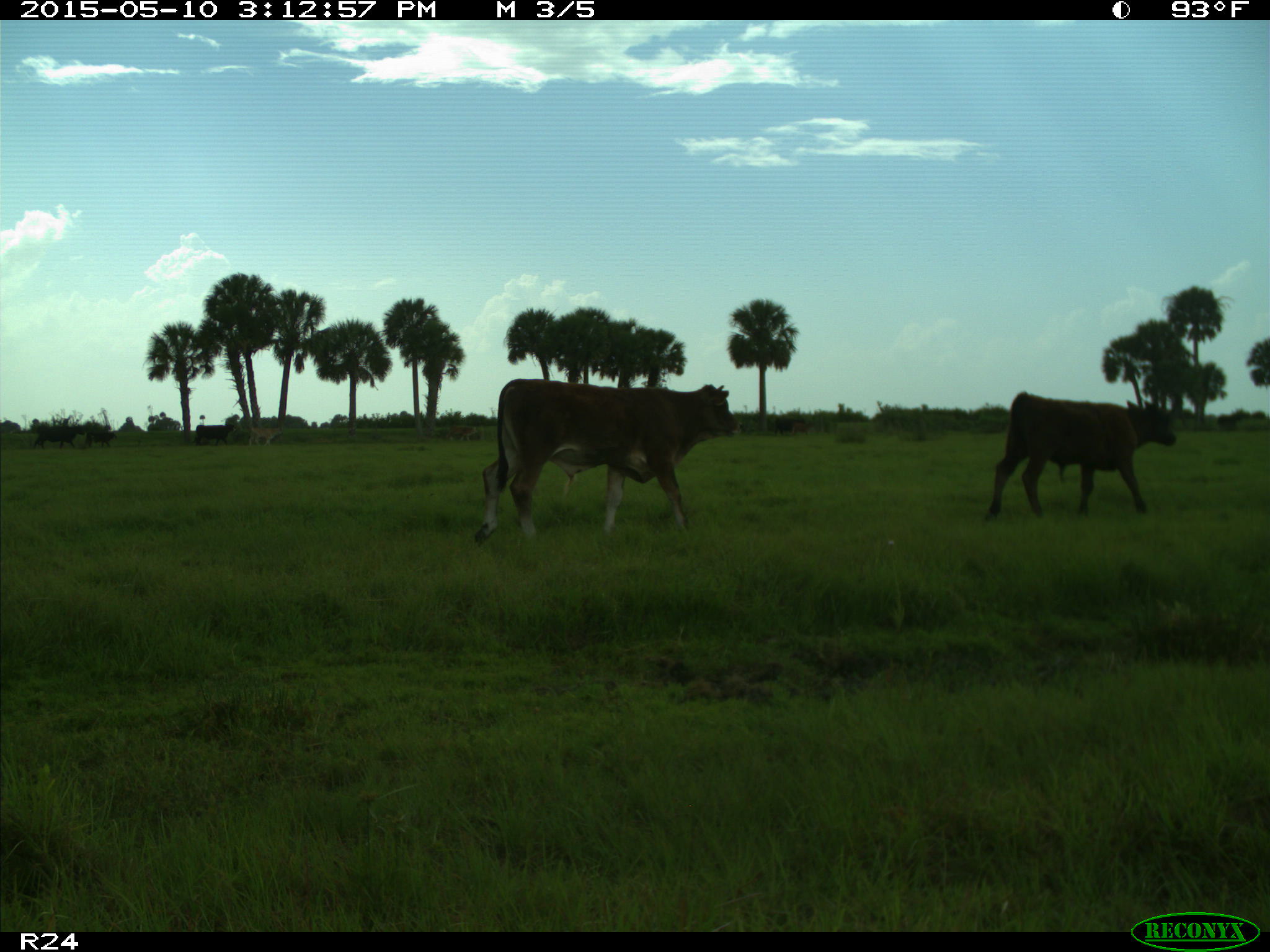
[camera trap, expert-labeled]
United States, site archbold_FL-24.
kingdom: Animalia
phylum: Chordata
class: Mammalia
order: Artiodactyla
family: Bovidae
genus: Bos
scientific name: Bos taurus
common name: domestic cow